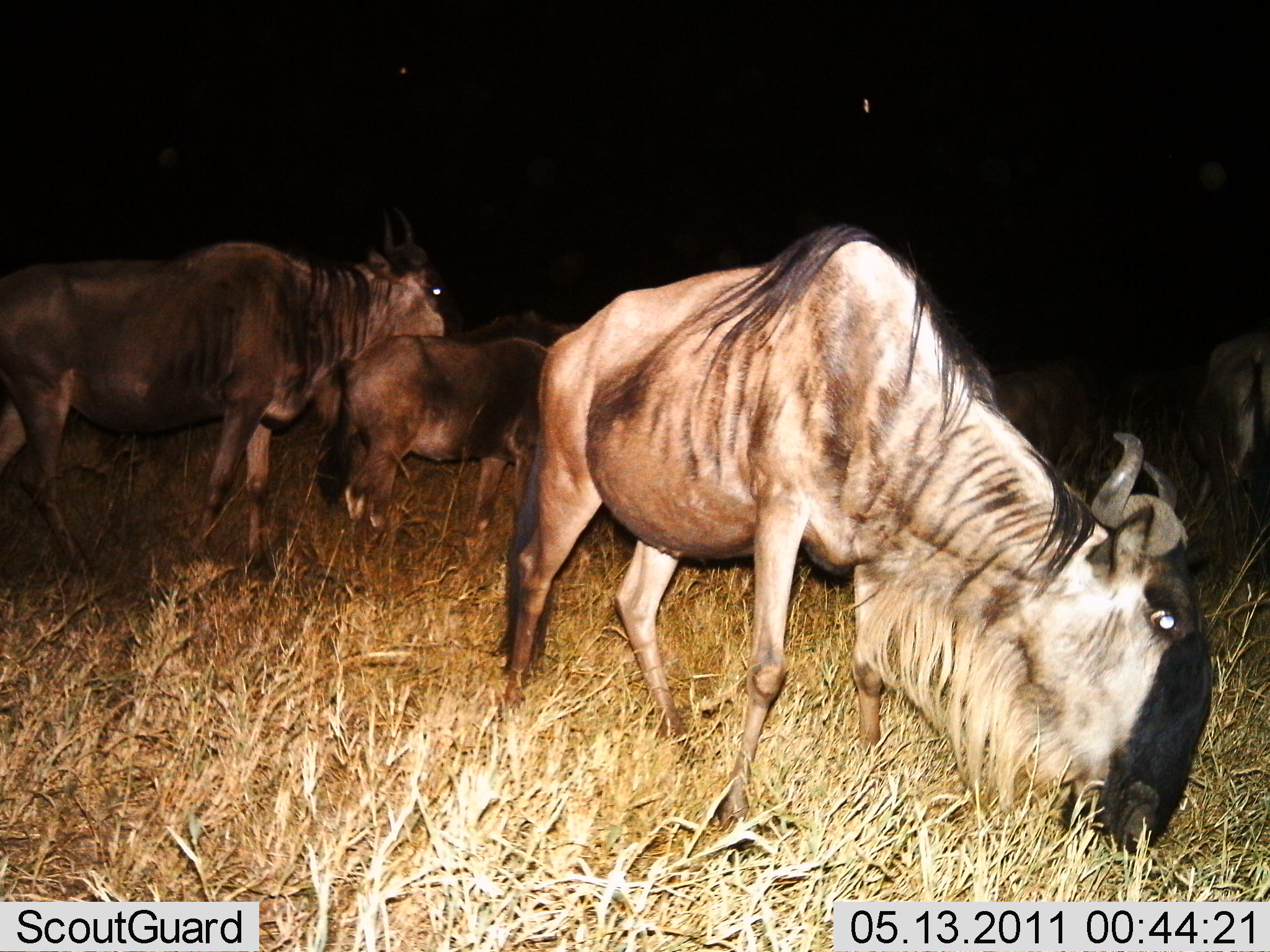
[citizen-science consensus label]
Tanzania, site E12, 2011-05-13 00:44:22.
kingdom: Animalia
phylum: Chordata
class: Mammalia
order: Artiodactyla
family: Bovidae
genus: Connochaetes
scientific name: Connochaetes taurinus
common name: blue wildebeest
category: wildebeest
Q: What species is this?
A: Wildebeest (blue wildebeest) (Connochaetes taurinus).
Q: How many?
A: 5.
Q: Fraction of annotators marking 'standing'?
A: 55%.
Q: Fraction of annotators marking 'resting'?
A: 0%.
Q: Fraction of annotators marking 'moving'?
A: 18%.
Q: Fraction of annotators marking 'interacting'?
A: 0%.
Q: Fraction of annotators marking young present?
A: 18%.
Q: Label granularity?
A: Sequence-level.